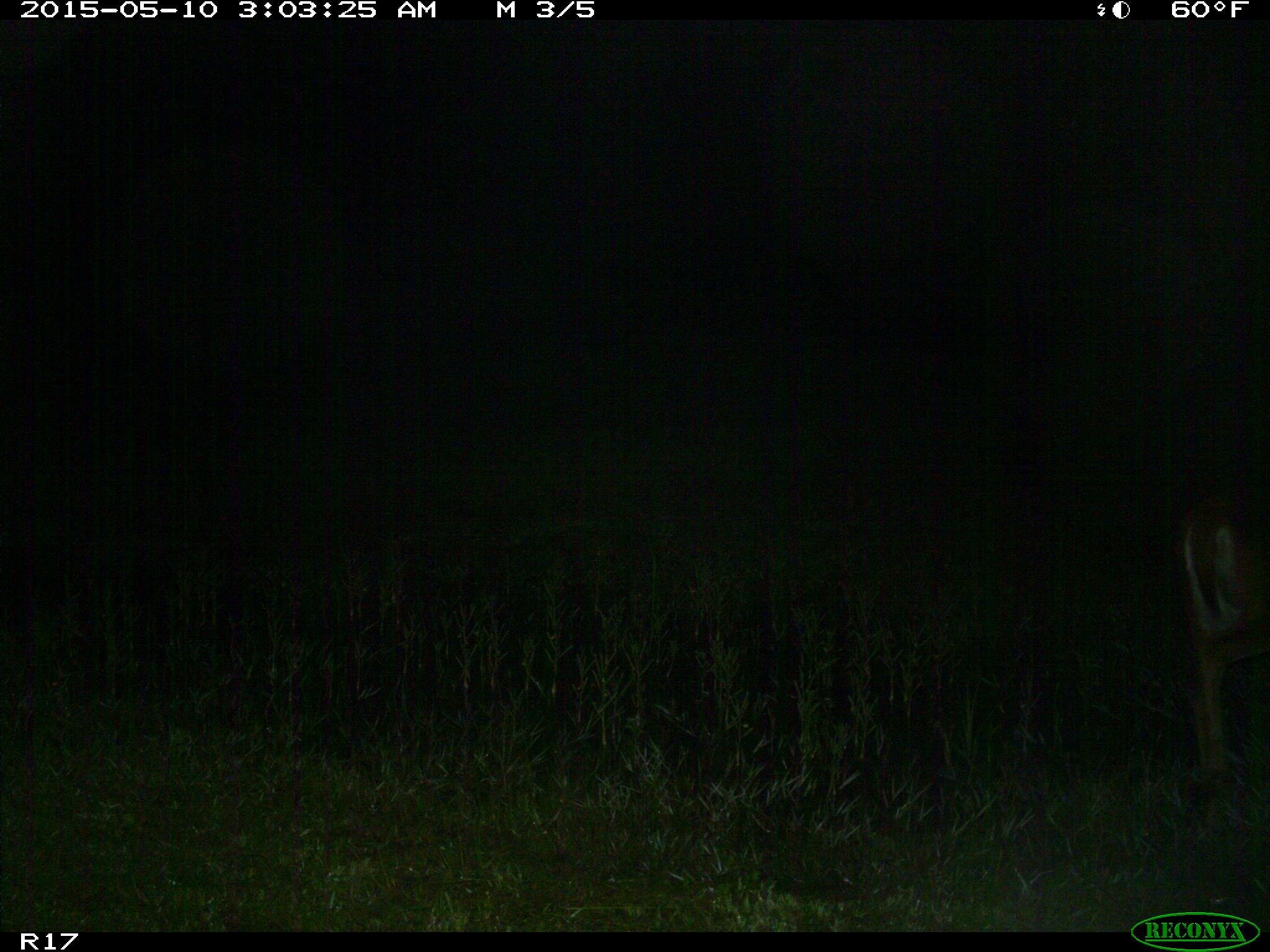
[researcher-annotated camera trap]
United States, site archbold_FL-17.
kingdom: Animalia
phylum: Chordata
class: Mammalia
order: Artiodactyla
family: Cervidae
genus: Odocoileus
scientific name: Odocoileus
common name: deer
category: unidentified deer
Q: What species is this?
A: Unidentified deer (deer) (Odocoileus).